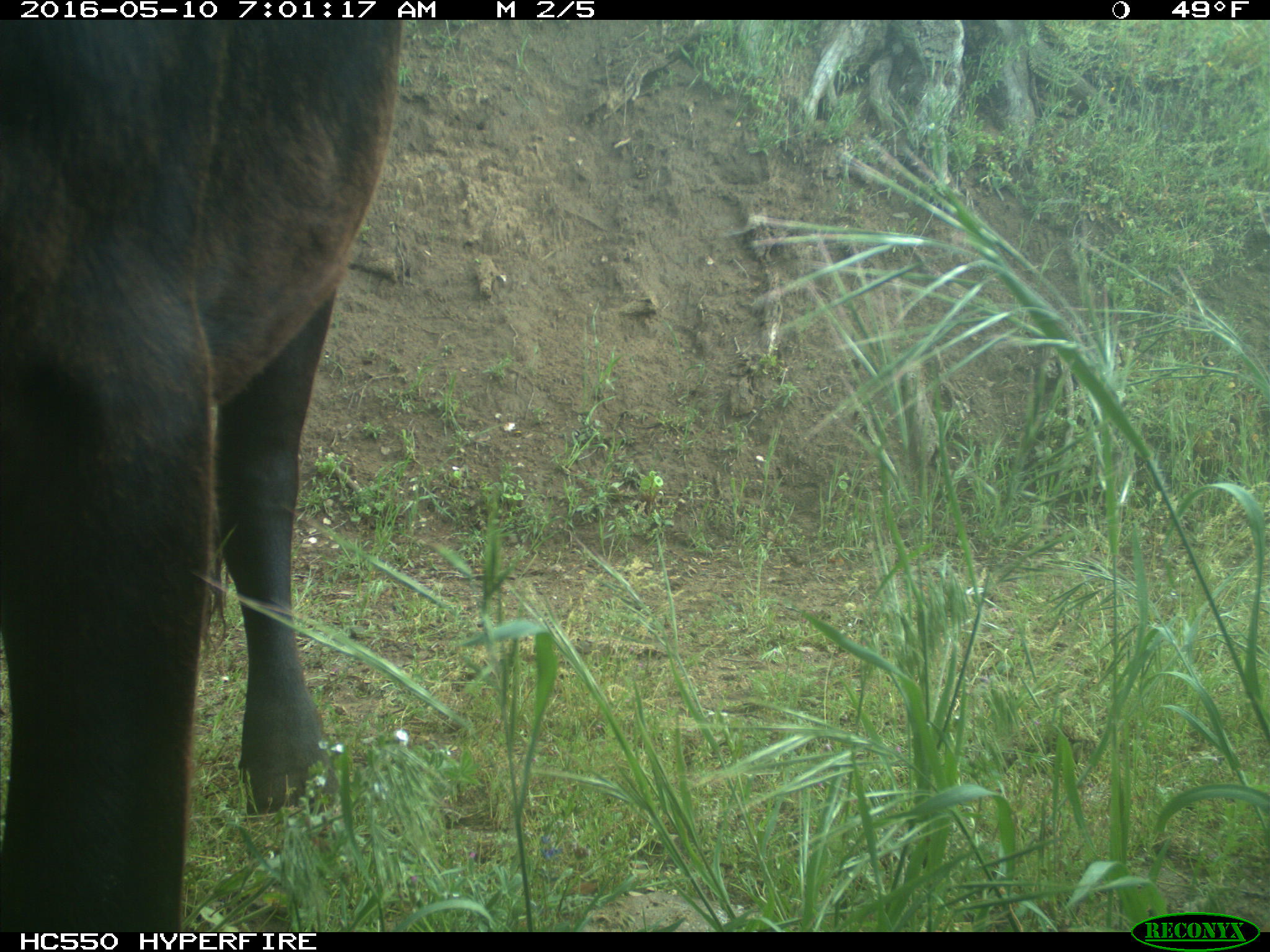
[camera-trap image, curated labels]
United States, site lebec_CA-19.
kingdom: Animalia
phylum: Chordata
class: Mammalia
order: Artiodactyla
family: Bovidae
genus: Bos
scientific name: Bos taurus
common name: domestic cow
Bos taurus (domestic cow).